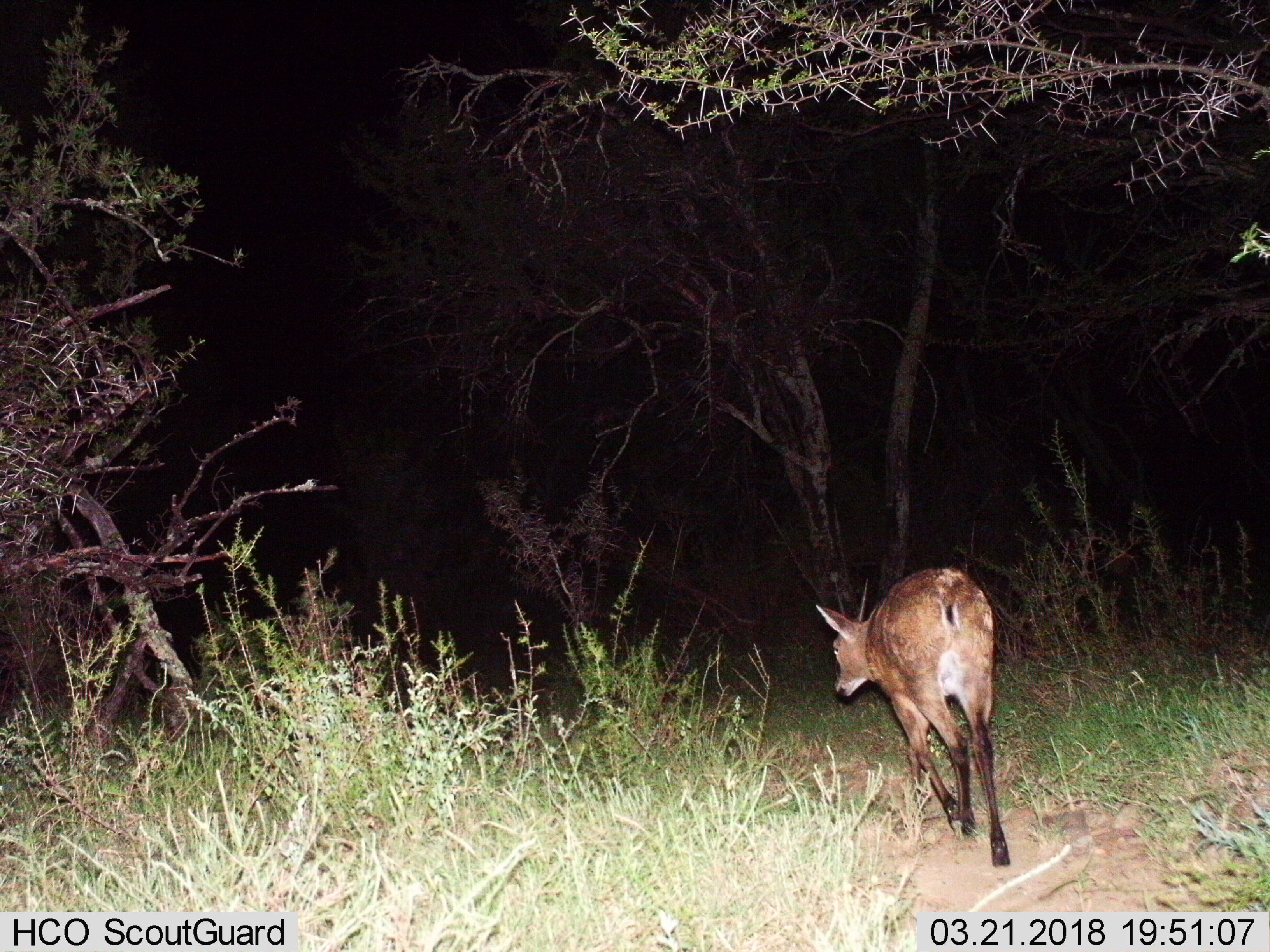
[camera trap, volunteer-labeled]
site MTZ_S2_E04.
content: unidentified animal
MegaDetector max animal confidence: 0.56